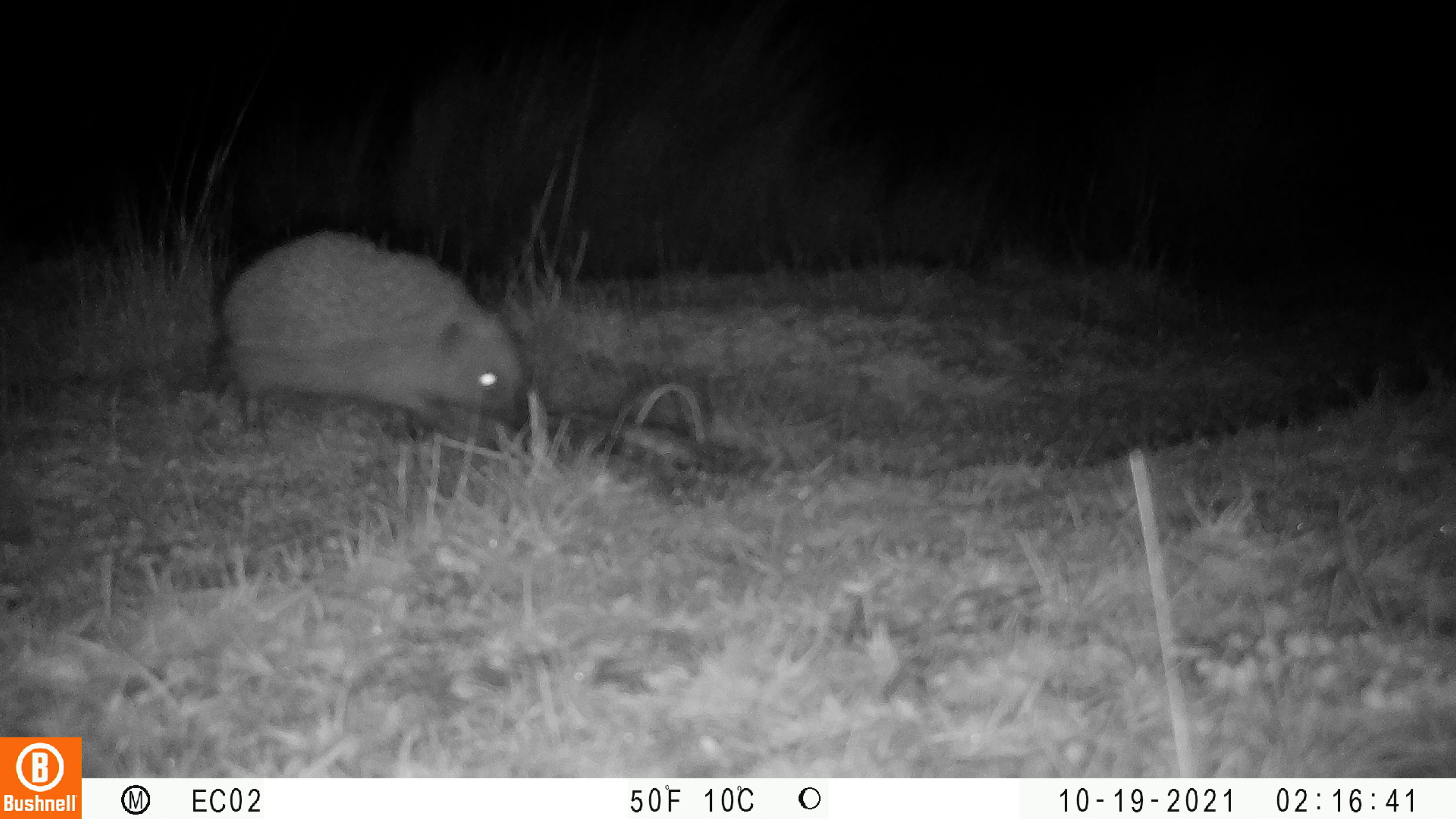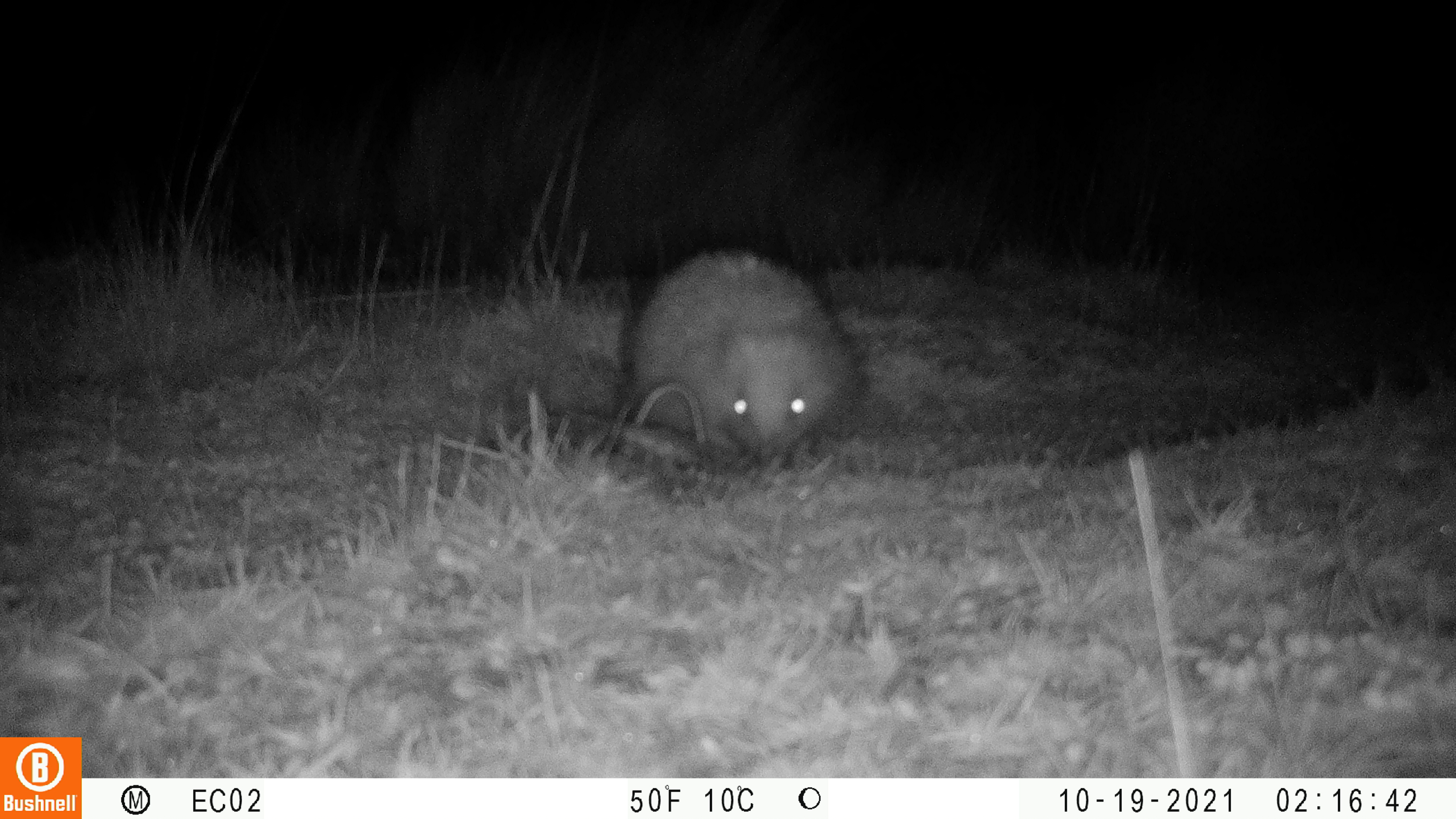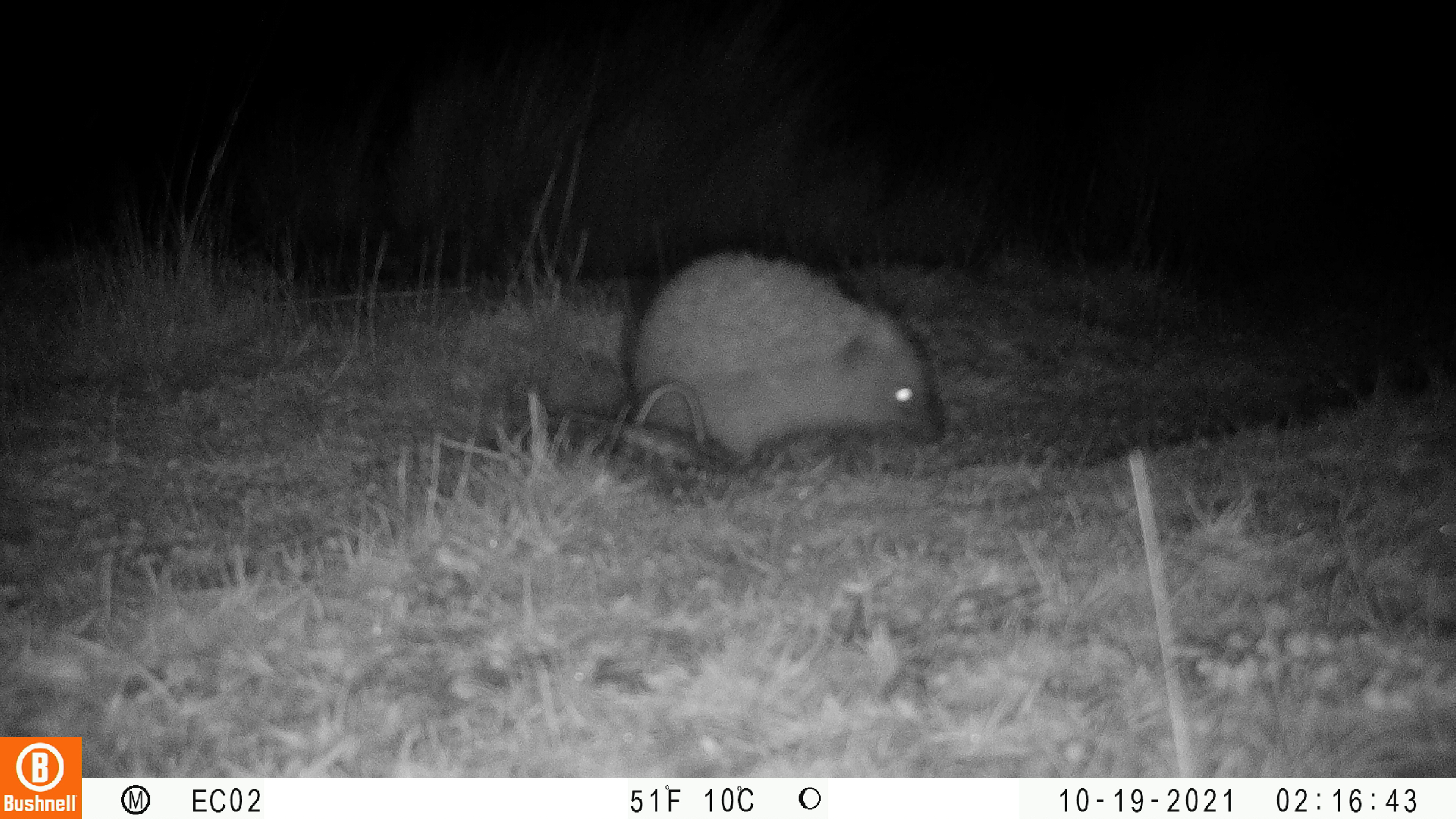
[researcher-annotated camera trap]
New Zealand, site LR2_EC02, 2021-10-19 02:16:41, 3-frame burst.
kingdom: Animalia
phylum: Chordata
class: Mammalia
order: Eulipotyphla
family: Erinaceidae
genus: Erinaceus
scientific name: Erinaceus europaeus europaeus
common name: european hedgehog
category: hedgehog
Hedgehog (european hedgehog) (Erinaceus europaeus europaeus).